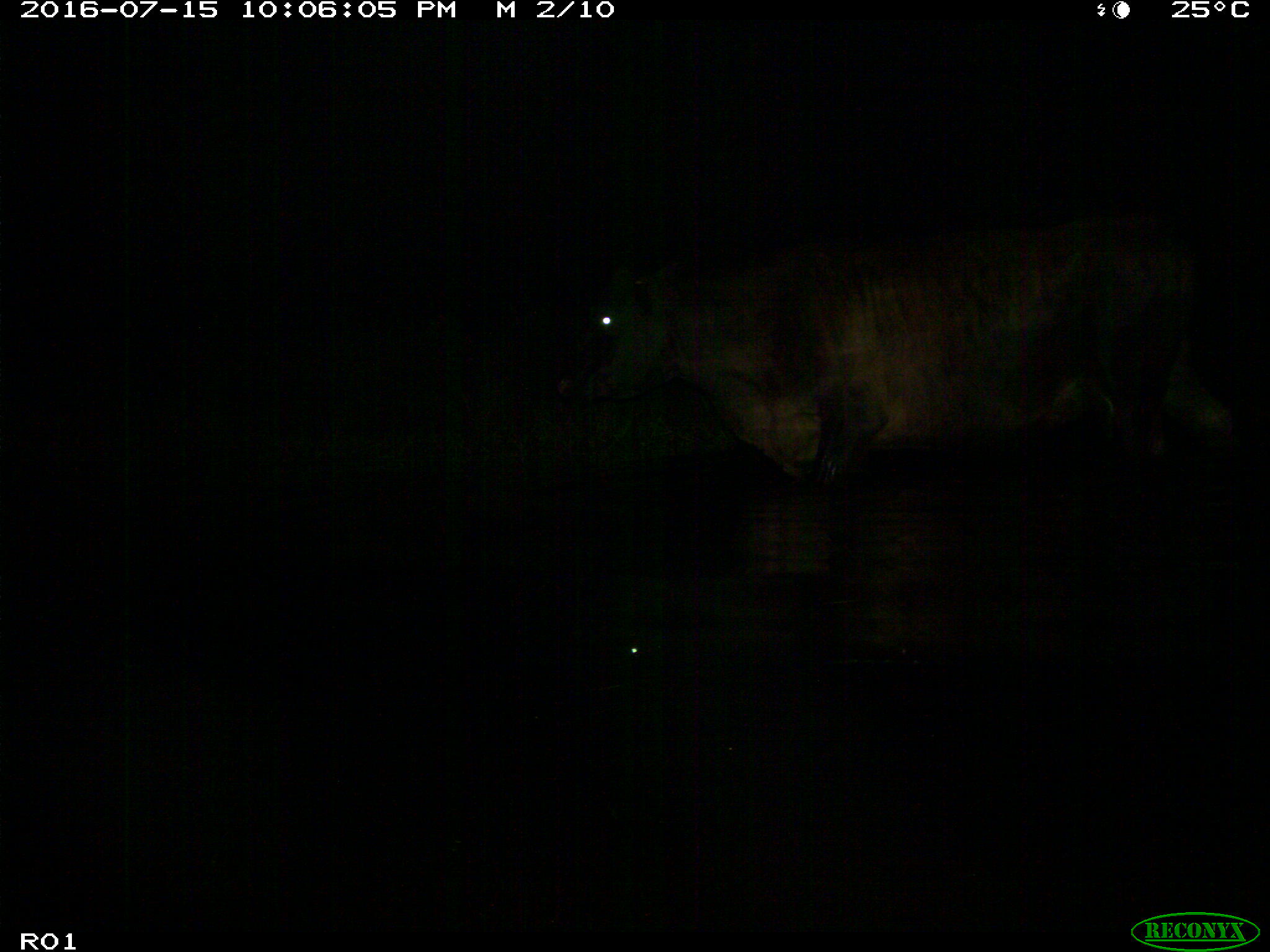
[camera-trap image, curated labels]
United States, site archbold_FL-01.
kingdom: Animalia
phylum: Chordata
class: Mammalia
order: Artiodactyla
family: Bovidae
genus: Bos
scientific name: Bos taurus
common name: domestic cow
Bos taurus (domestic cow).